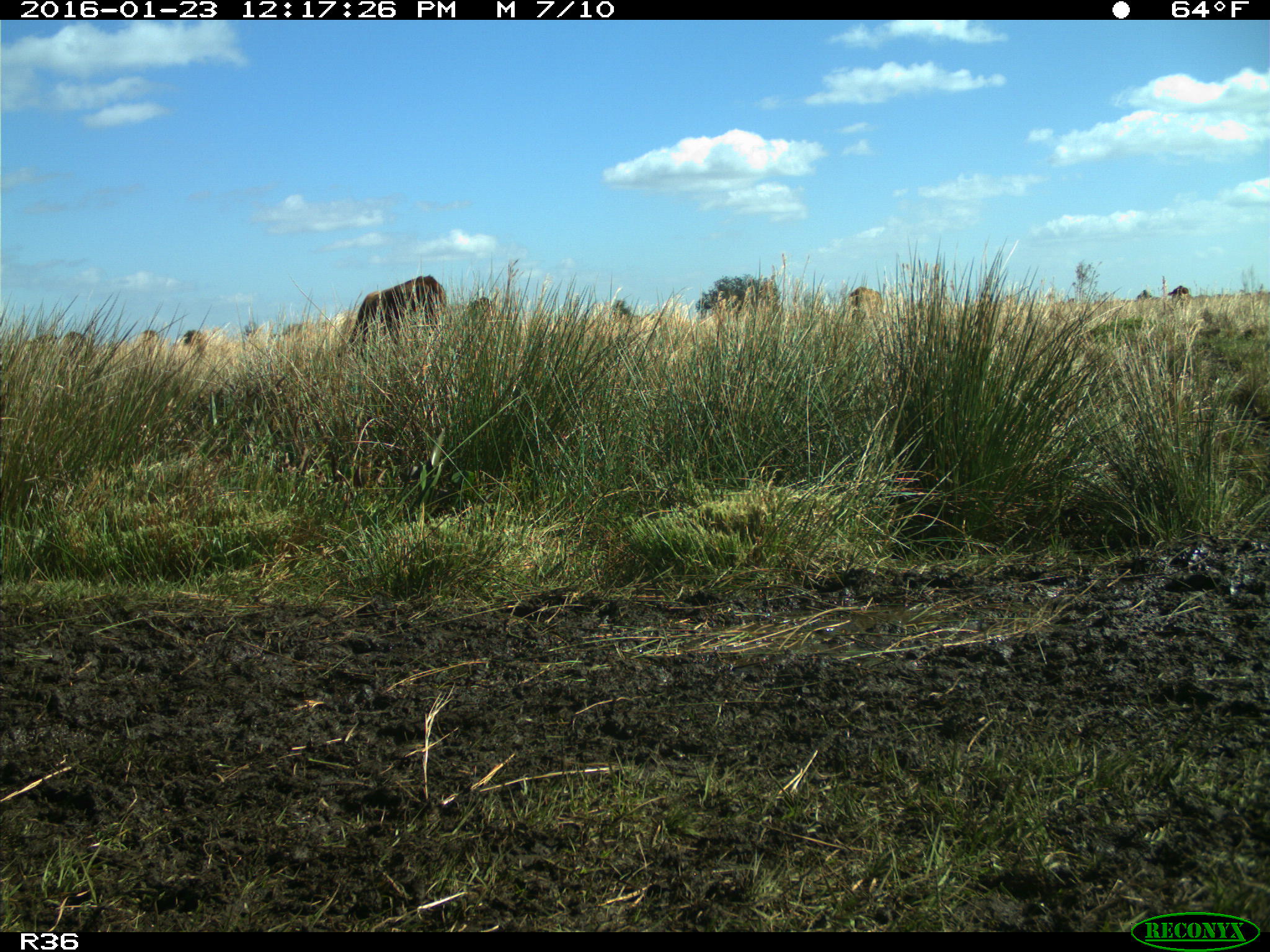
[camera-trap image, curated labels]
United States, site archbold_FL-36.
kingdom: Animalia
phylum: Chordata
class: Mammalia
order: Artiodactyla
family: Bovidae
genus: Bos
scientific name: Bos taurus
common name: domestic cow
Bos taurus (domestic cow).